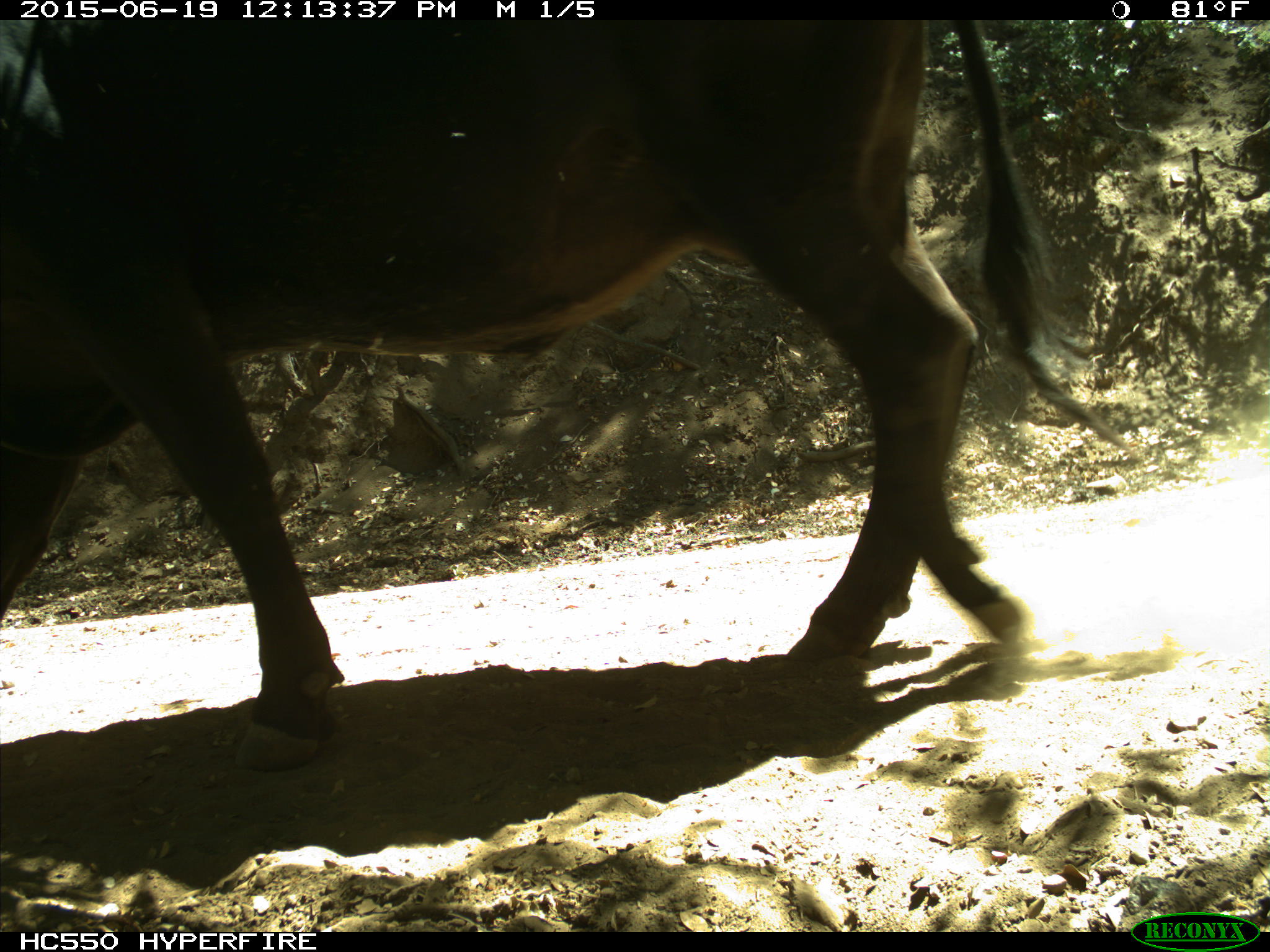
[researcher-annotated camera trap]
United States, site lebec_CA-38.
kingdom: Animalia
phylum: Chordata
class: Mammalia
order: Artiodactyla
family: Bovidae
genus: Bos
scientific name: Bos taurus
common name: domestic cow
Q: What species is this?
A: Bos taurus (domestic cow).